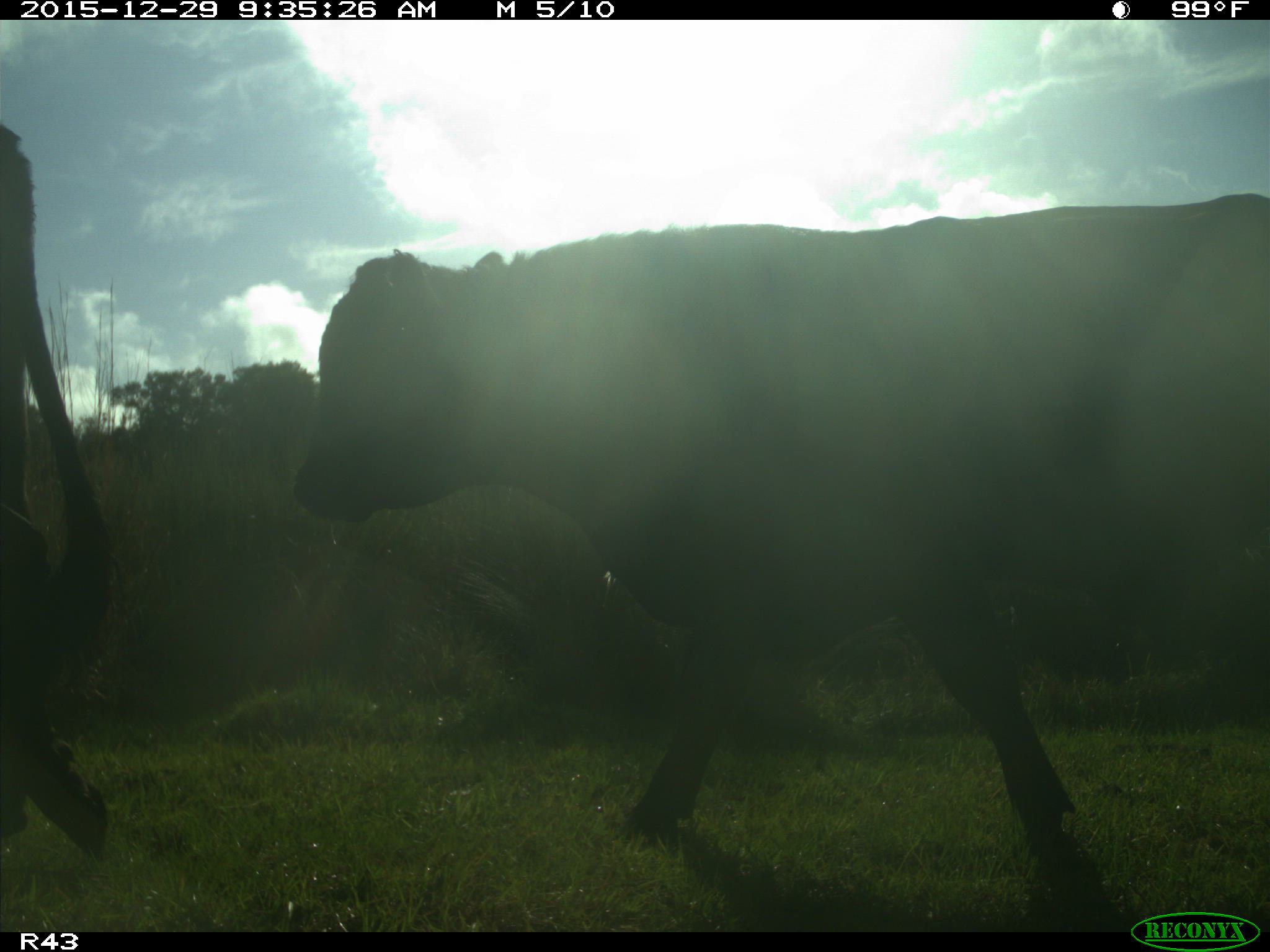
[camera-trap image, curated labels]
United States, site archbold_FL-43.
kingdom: Animalia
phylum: Chordata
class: Mammalia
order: Artiodactyla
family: Bovidae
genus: Bos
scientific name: Bos taurus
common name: domestic cow